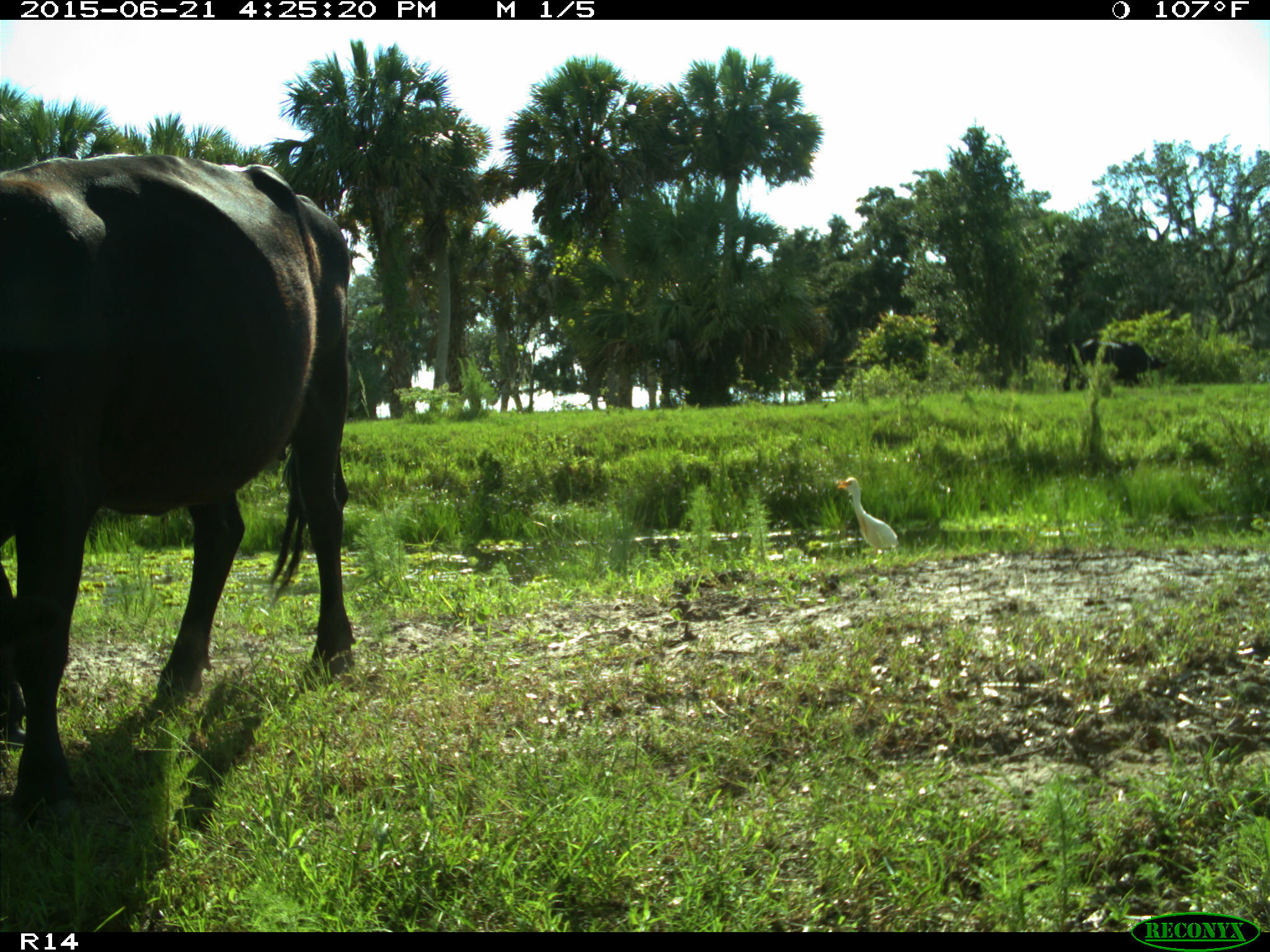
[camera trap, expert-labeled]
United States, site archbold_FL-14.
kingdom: Animalia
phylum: Chordata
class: Mammalia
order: Artiodactyla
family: Bovidae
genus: Bos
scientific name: Bos taurus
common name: domestic cow